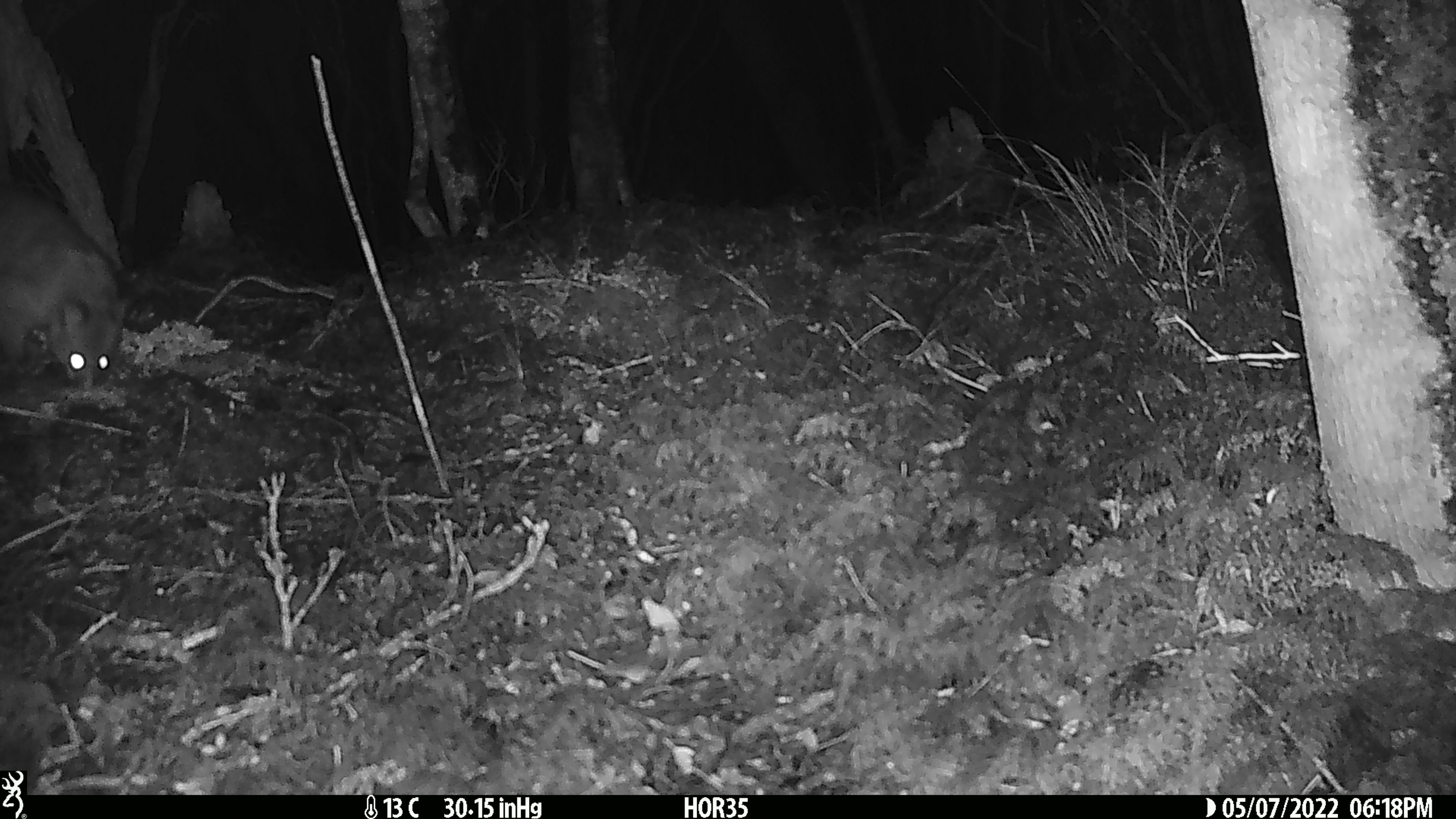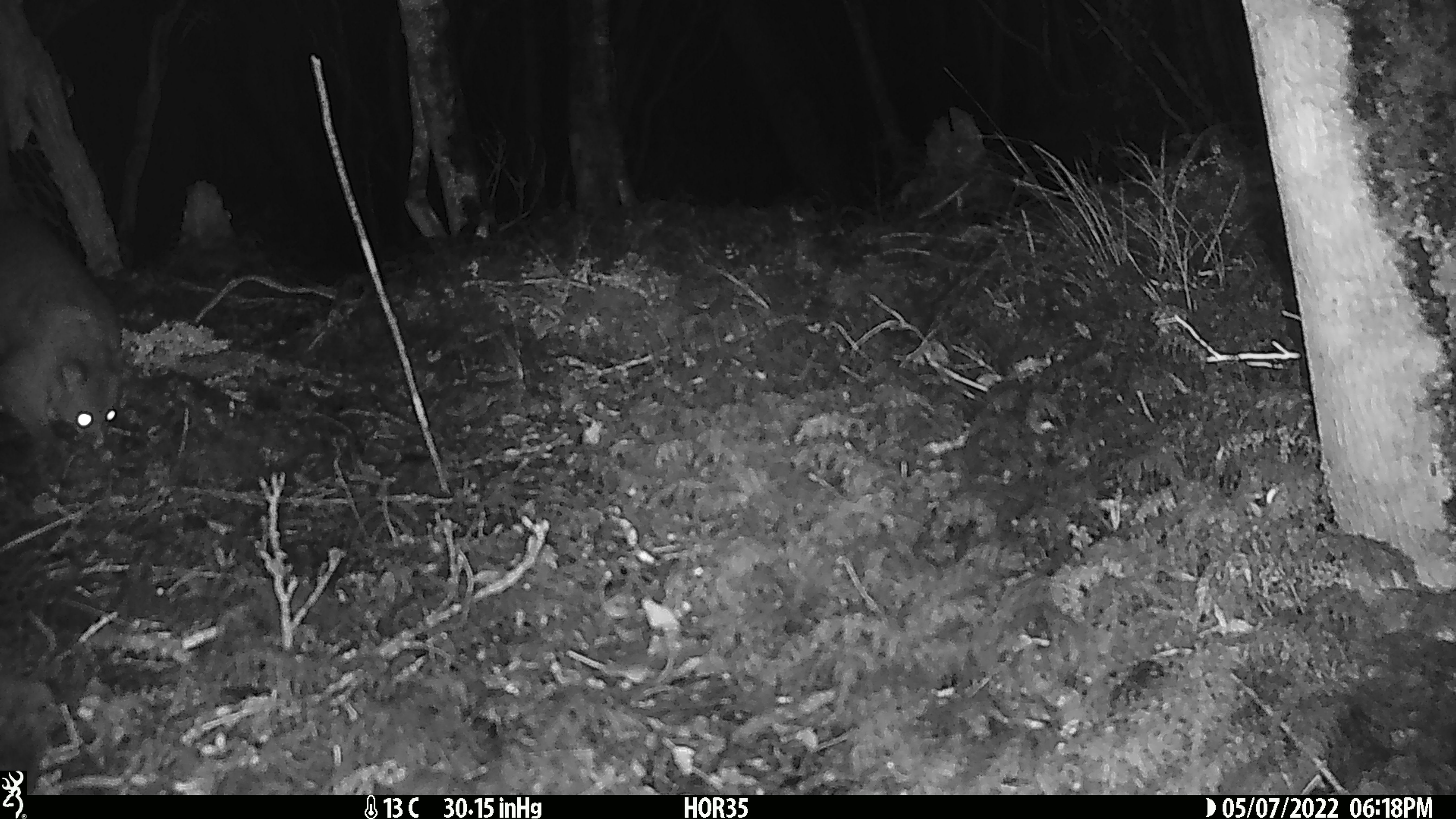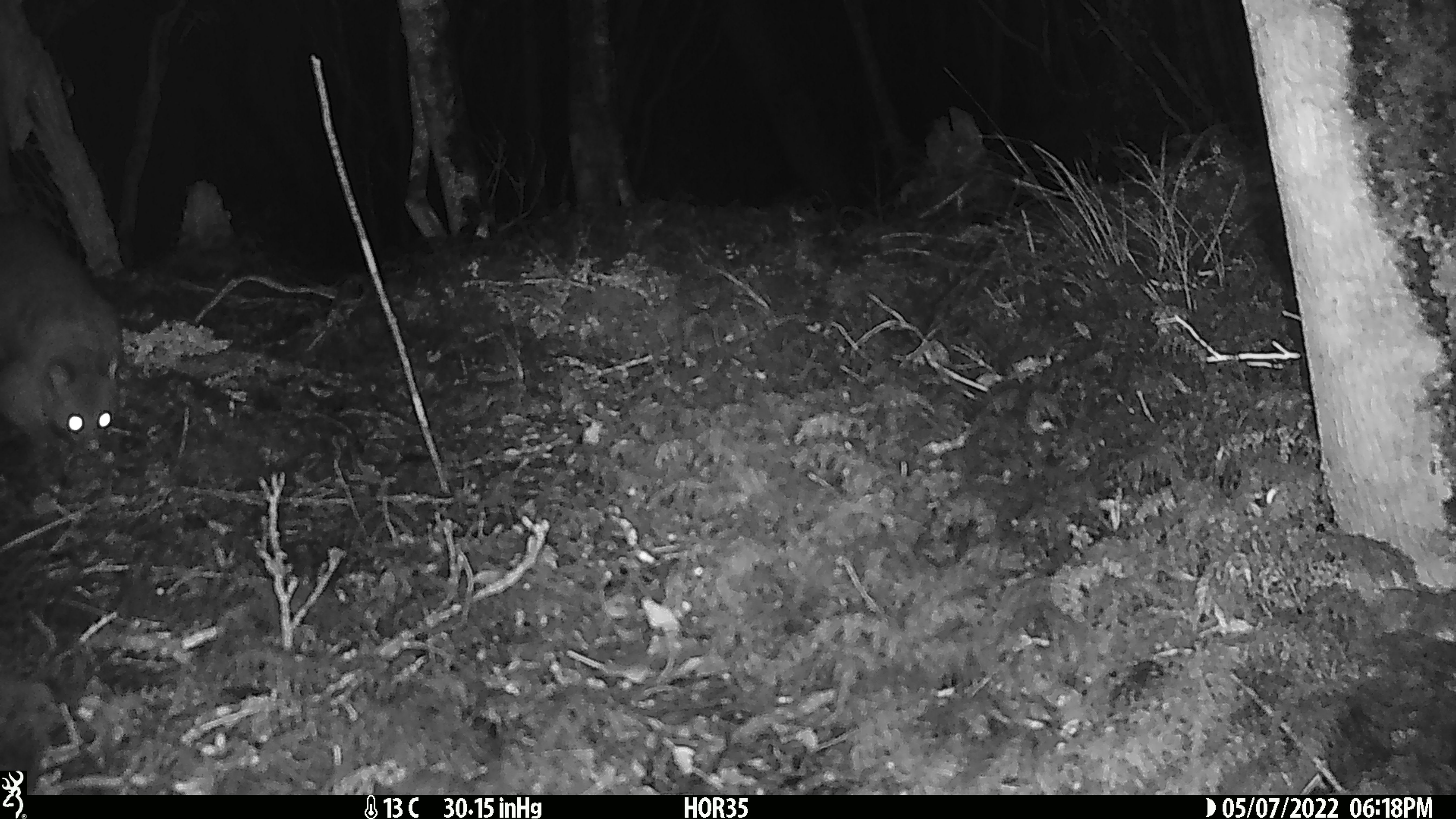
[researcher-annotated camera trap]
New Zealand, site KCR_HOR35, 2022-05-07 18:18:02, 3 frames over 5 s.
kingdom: Animalia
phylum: Chordata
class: Mammalia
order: Diprotodontia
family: Phalangeridae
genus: Trichosurus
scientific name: Trichosurus vulpecula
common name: common brushtail possum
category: possum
Possum (common brushtail possum) (Trichosurus vulpecula).